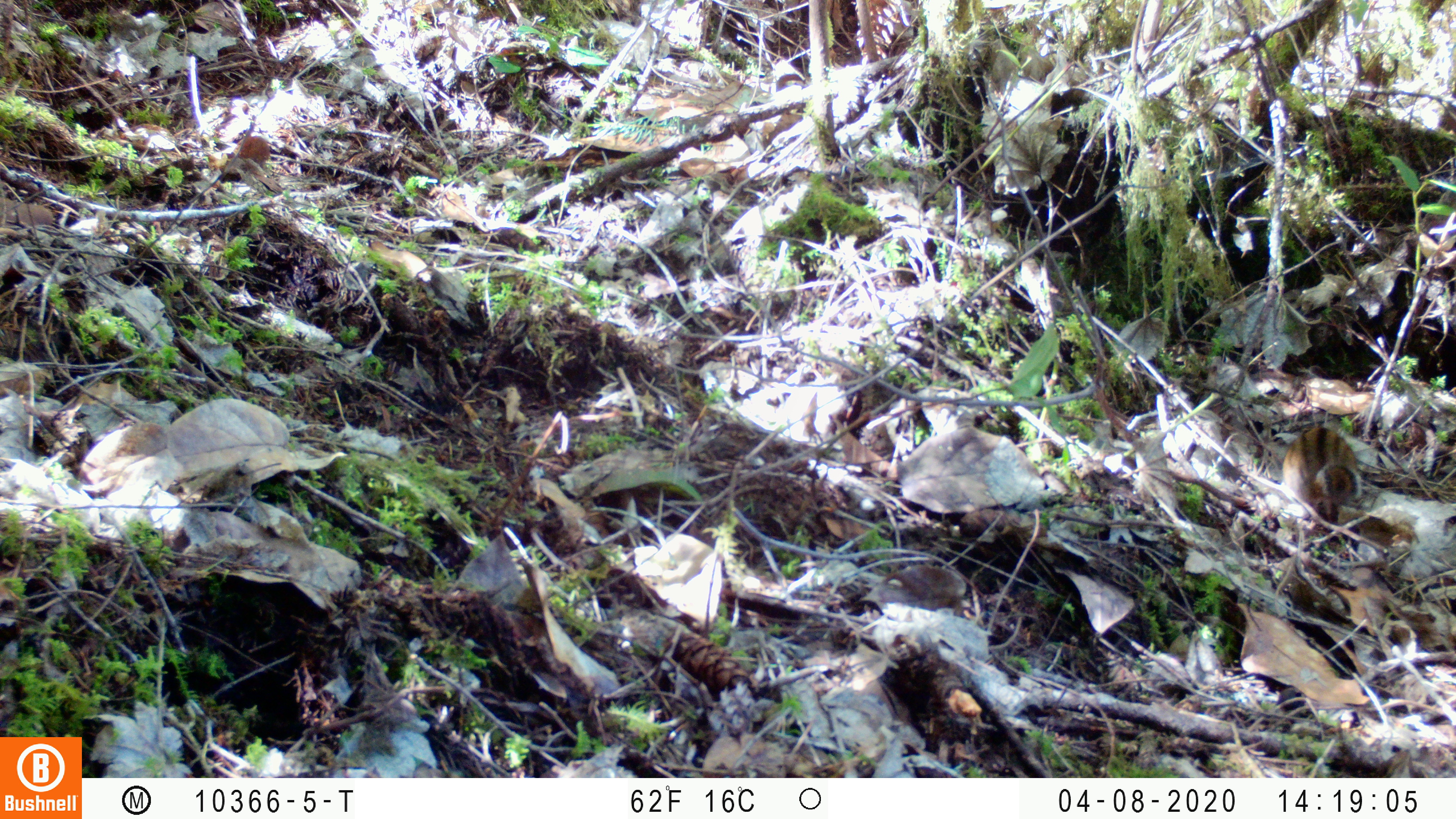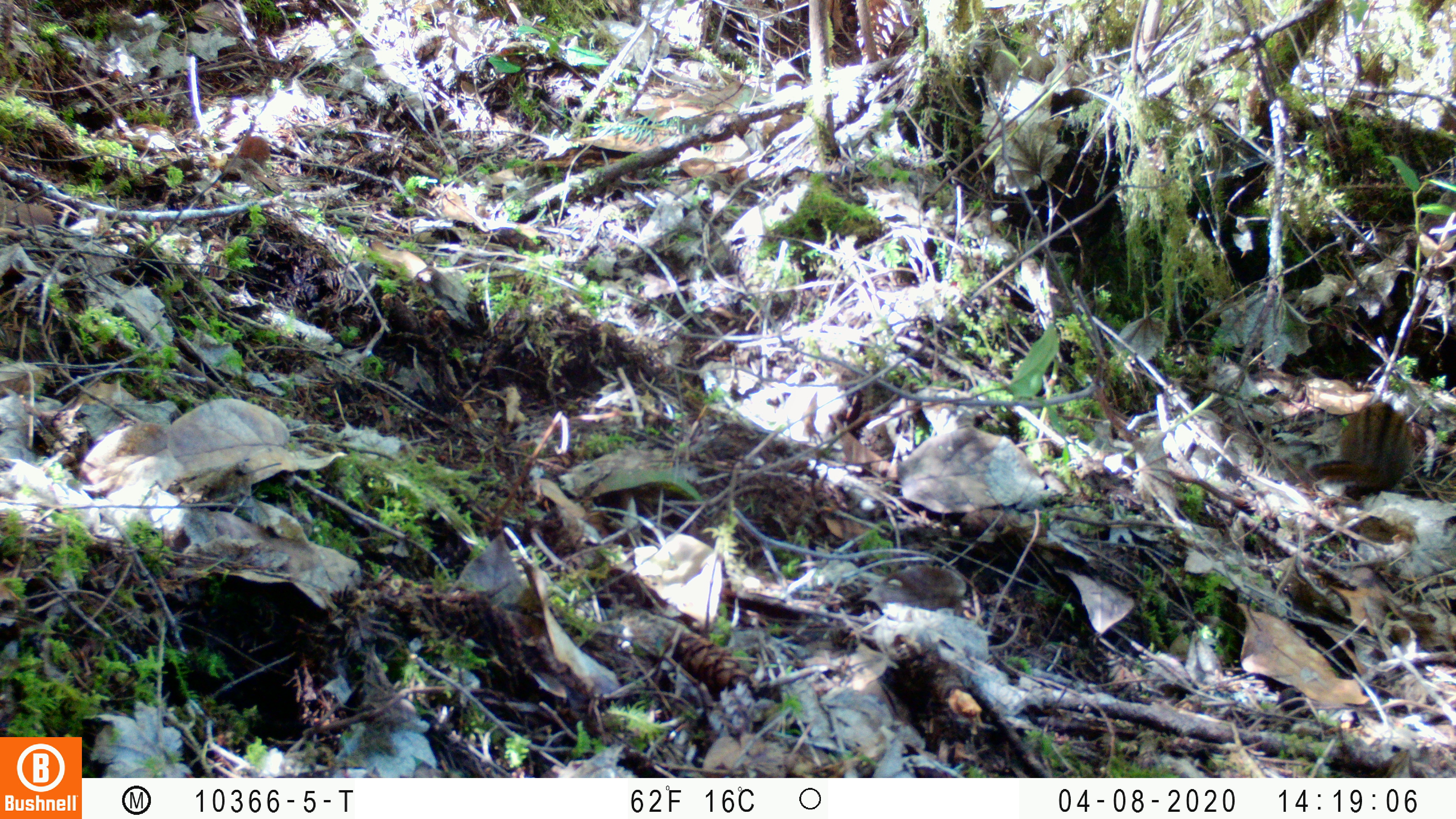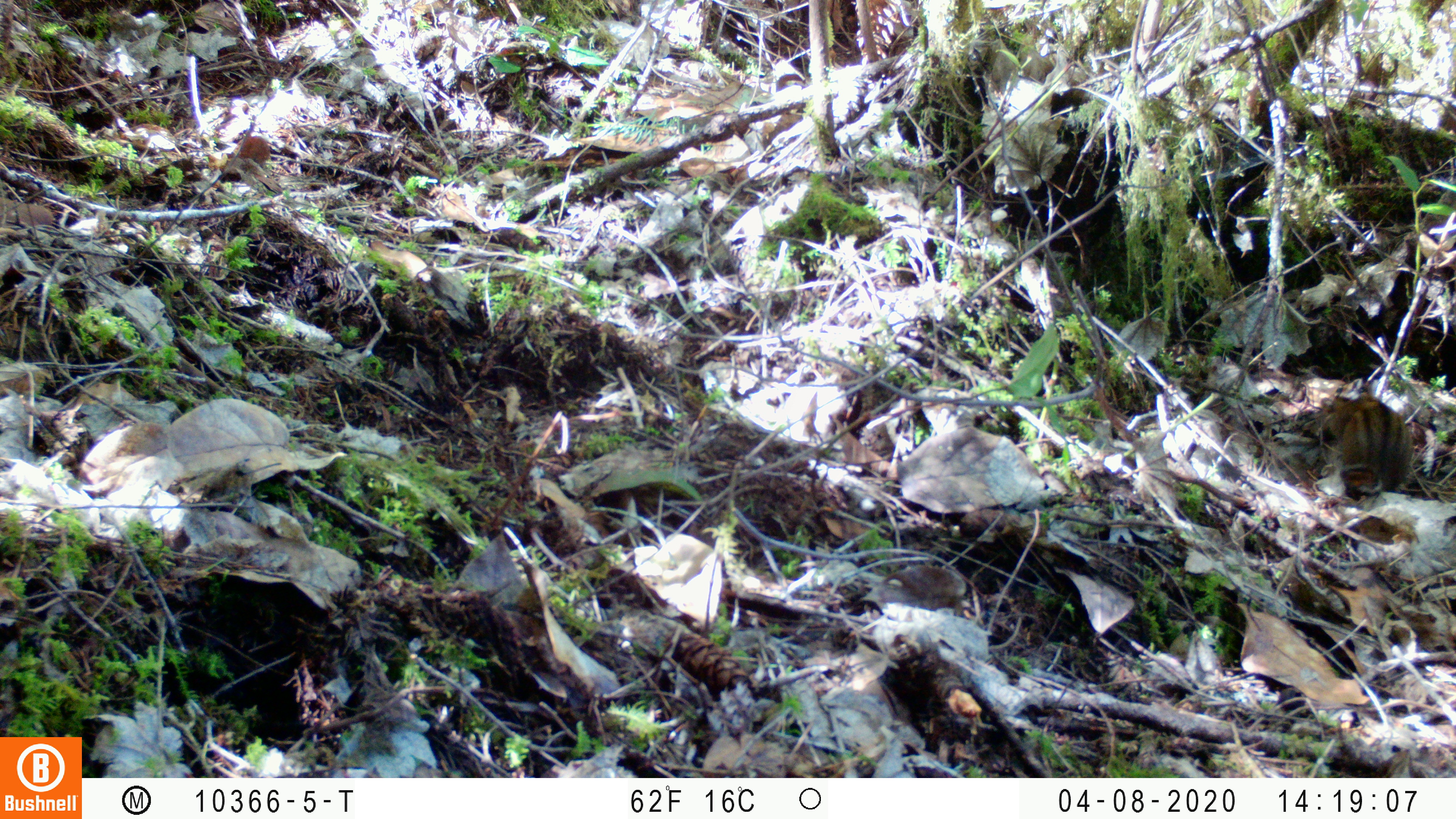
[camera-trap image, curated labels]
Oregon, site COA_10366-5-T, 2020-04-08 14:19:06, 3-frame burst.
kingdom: Animalia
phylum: Chordata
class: Mammalia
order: Rodentia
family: Sciuridae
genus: Neotamias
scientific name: Neotamias townsendii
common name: townsend's chipmunk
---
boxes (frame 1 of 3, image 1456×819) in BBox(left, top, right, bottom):
townsend's chipmunk: BBox(1278, 422, 1365, 504)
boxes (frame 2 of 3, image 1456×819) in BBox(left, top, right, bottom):
townsend's chipmunk: BBox(1306, 393, 1415, 505)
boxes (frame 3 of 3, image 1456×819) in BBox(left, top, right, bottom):
townsend's chipmunk: BBox(1320, 374, 1419, 501)